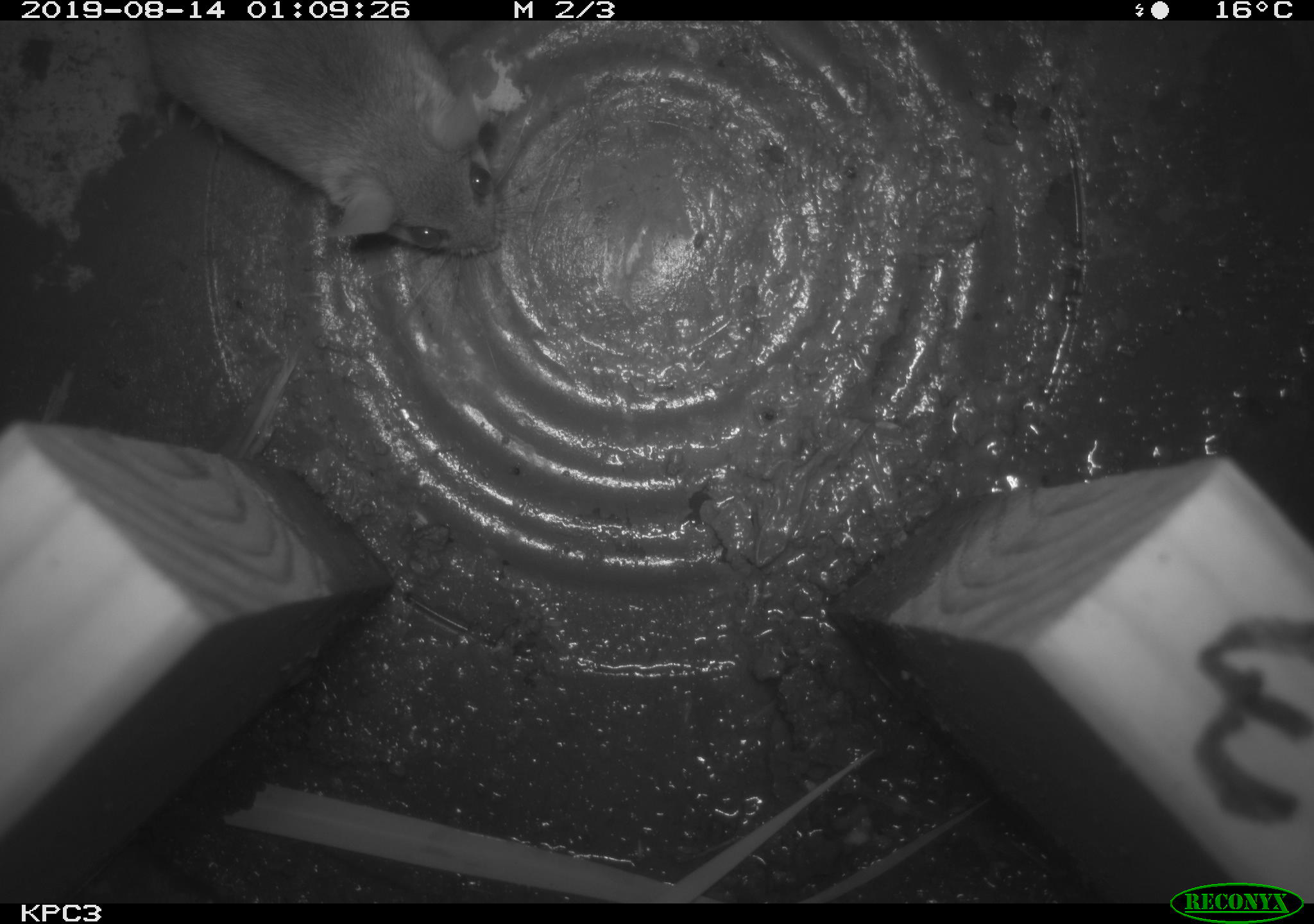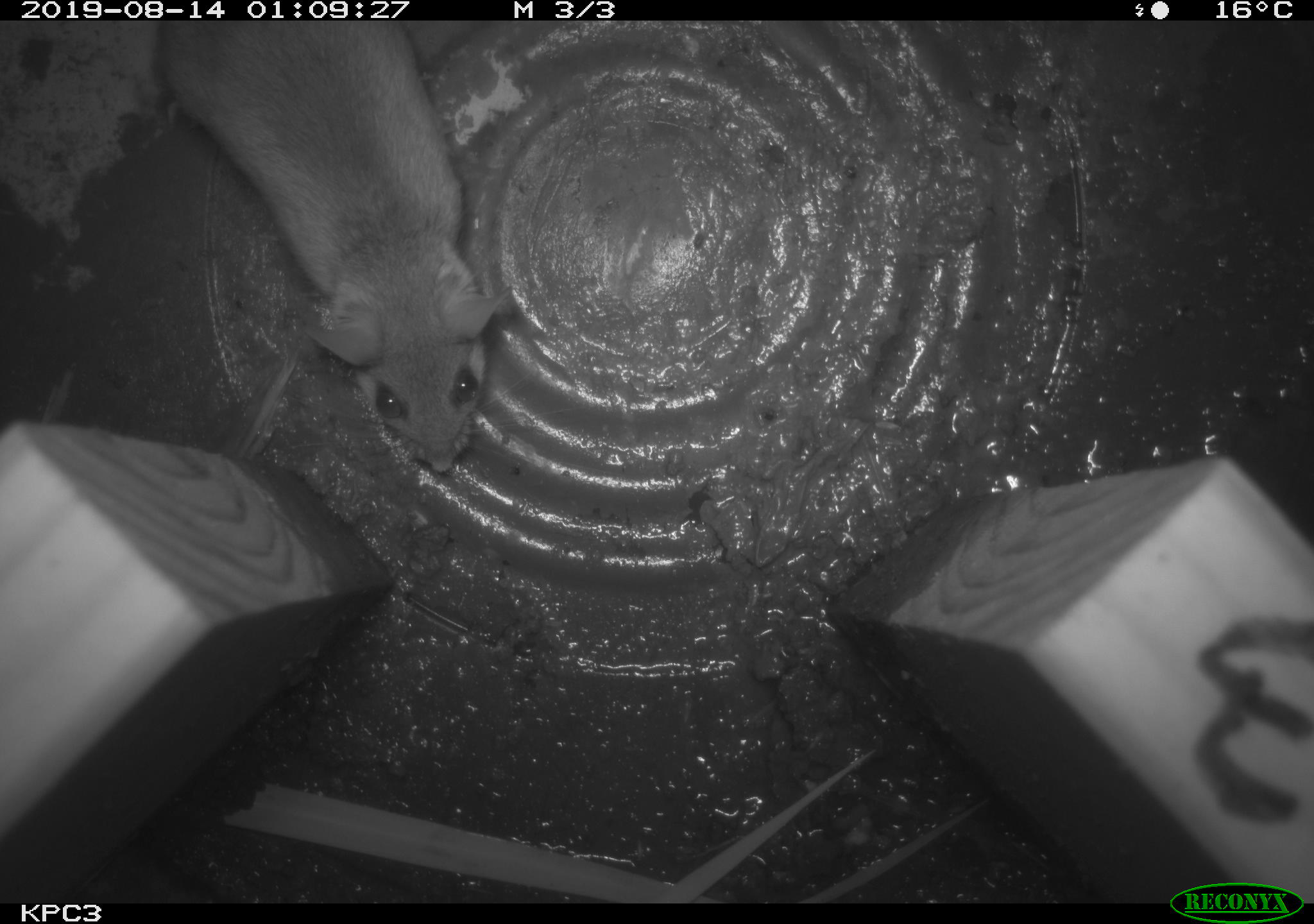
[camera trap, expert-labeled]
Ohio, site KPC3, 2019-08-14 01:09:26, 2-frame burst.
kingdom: Animalia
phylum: Chordata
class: Mammalia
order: Rodentia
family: Cricetidae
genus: Peromyscus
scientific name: Peromyscus leucopus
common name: white-footed mouse